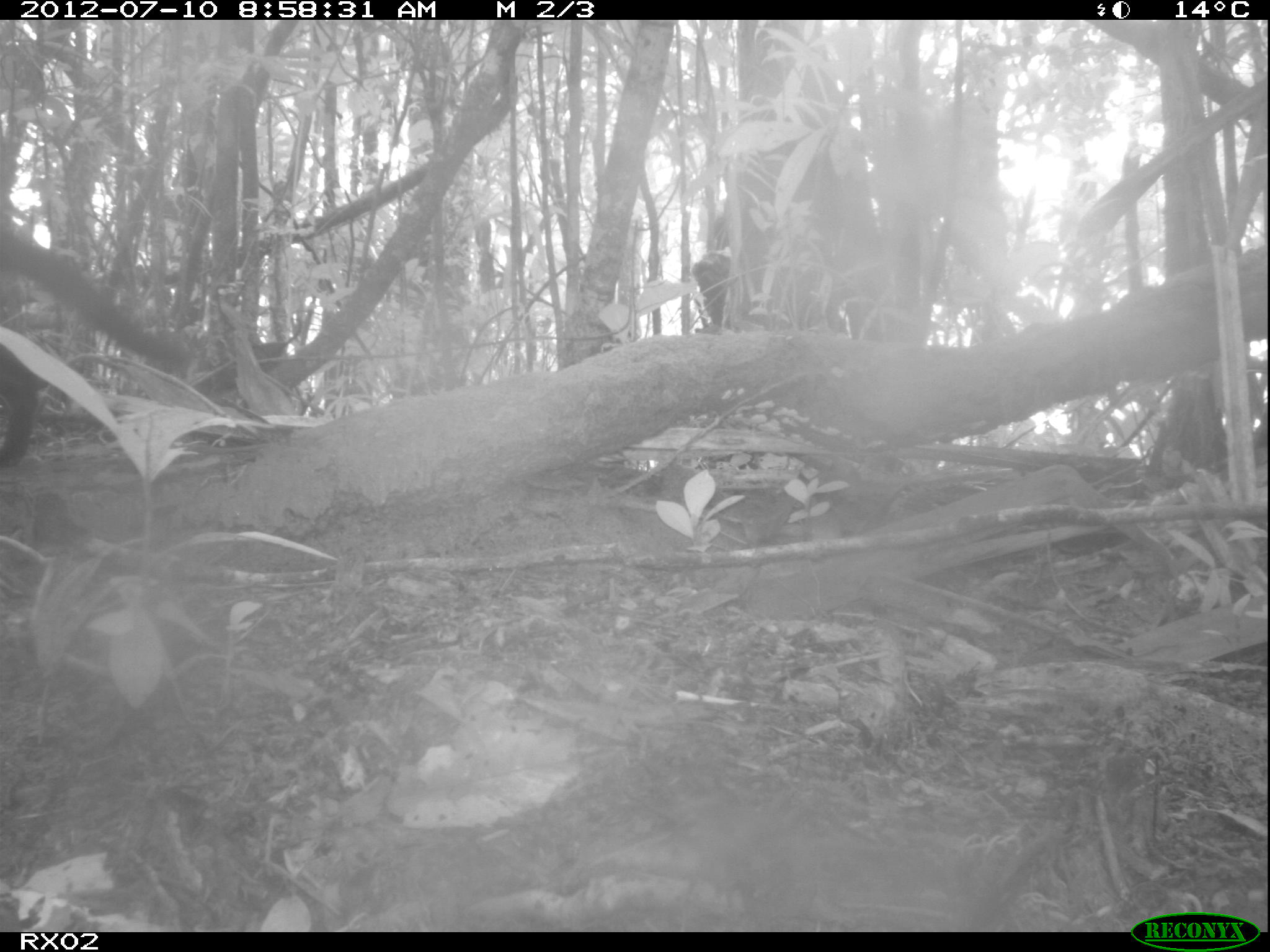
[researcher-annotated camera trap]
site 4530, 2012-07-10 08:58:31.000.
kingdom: Animalia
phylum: Chordata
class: Mammalia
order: Carnivora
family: Felidae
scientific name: Felidae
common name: felids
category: felis sp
Felis sp (felids) (Felidae), count 1.